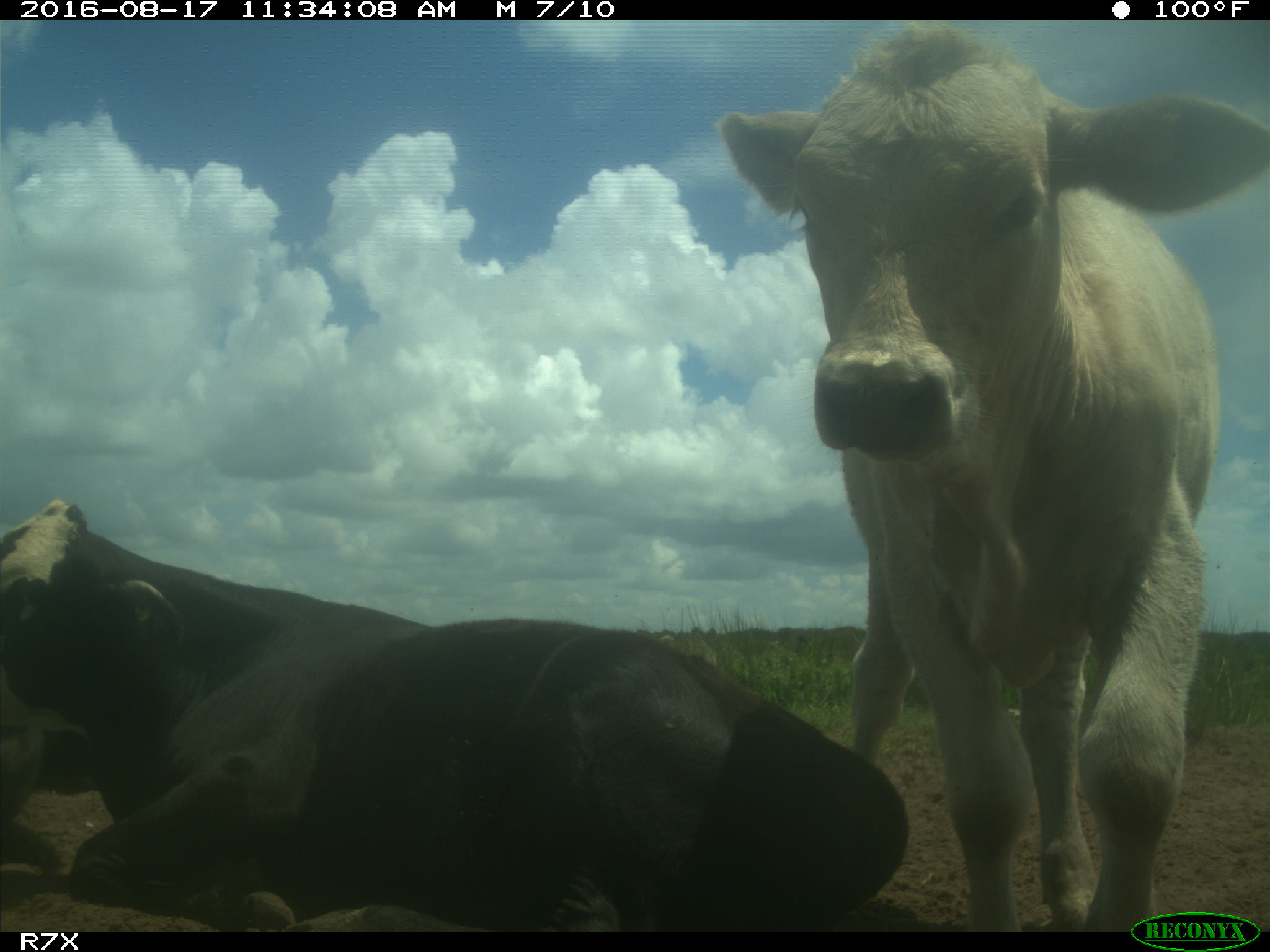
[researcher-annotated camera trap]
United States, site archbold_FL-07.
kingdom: Animalia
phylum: Chordata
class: Mammalia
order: Artiodactyla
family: Bovidae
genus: Bos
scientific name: Bos taurus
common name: domestic cow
Bos taurus (domestic cow).